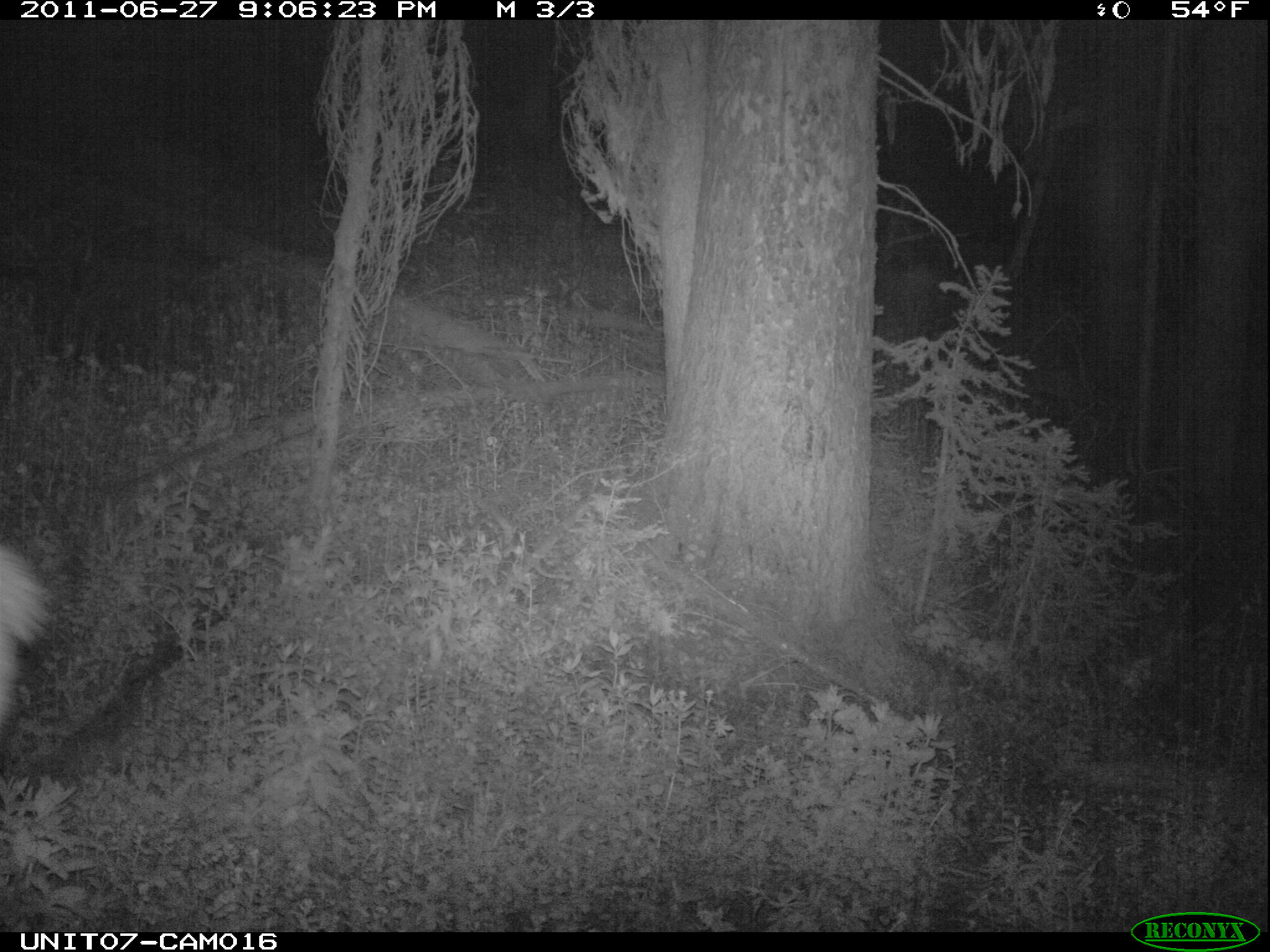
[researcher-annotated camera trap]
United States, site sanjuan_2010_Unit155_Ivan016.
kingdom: Animalia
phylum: Chordata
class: Mammalia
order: Artiodactyla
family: Cervidae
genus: Cervus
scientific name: Cervus elaphus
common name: red deer